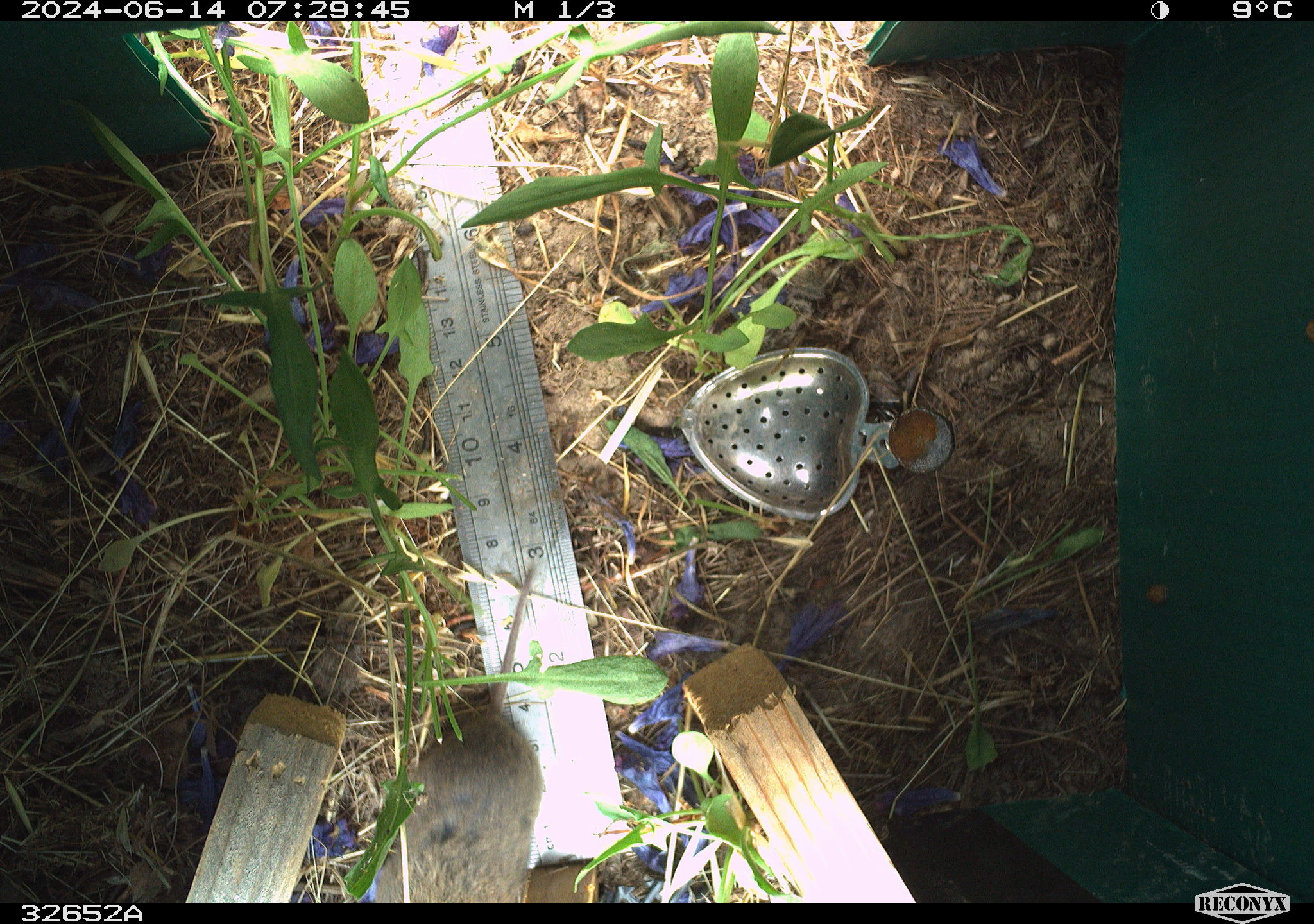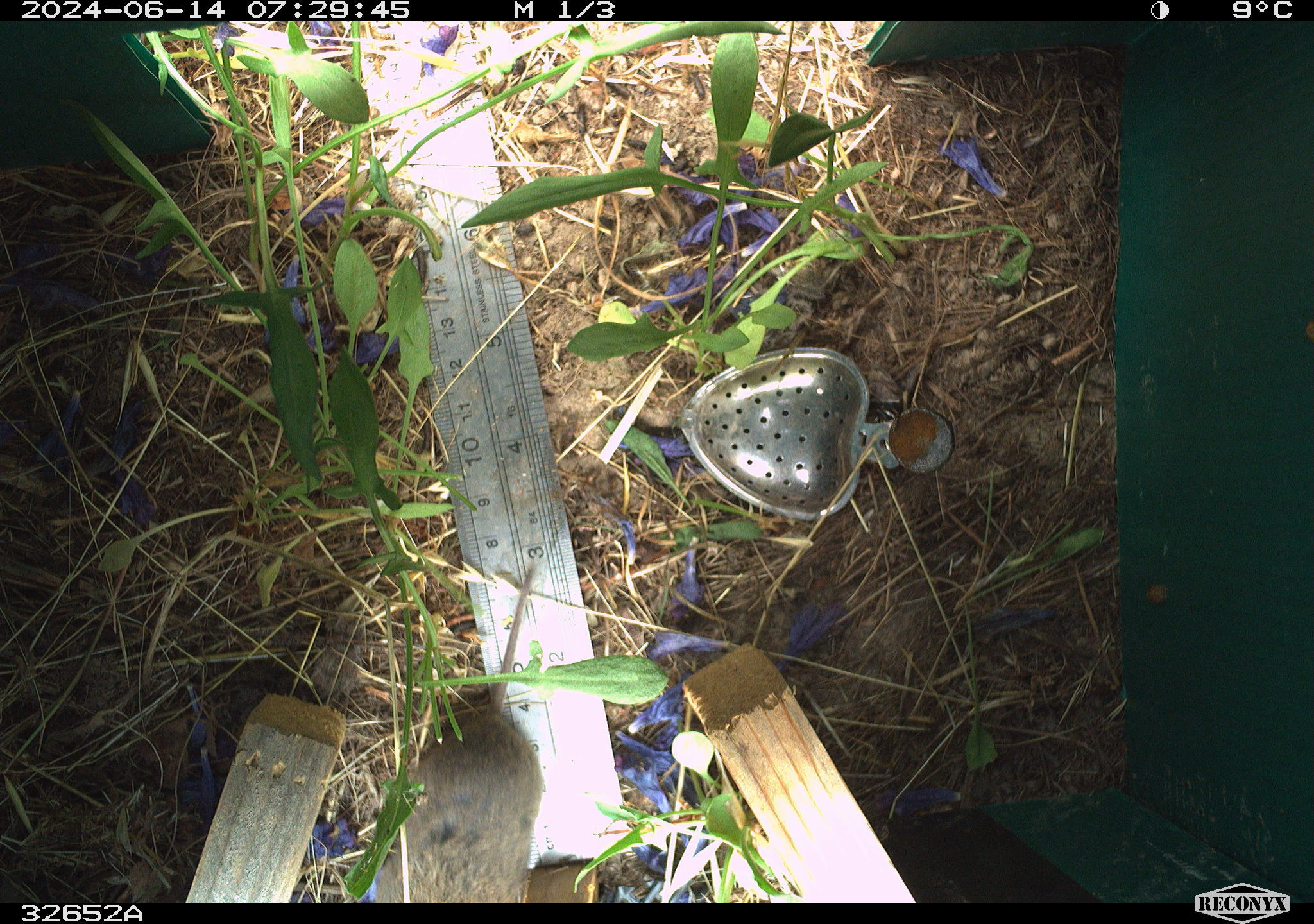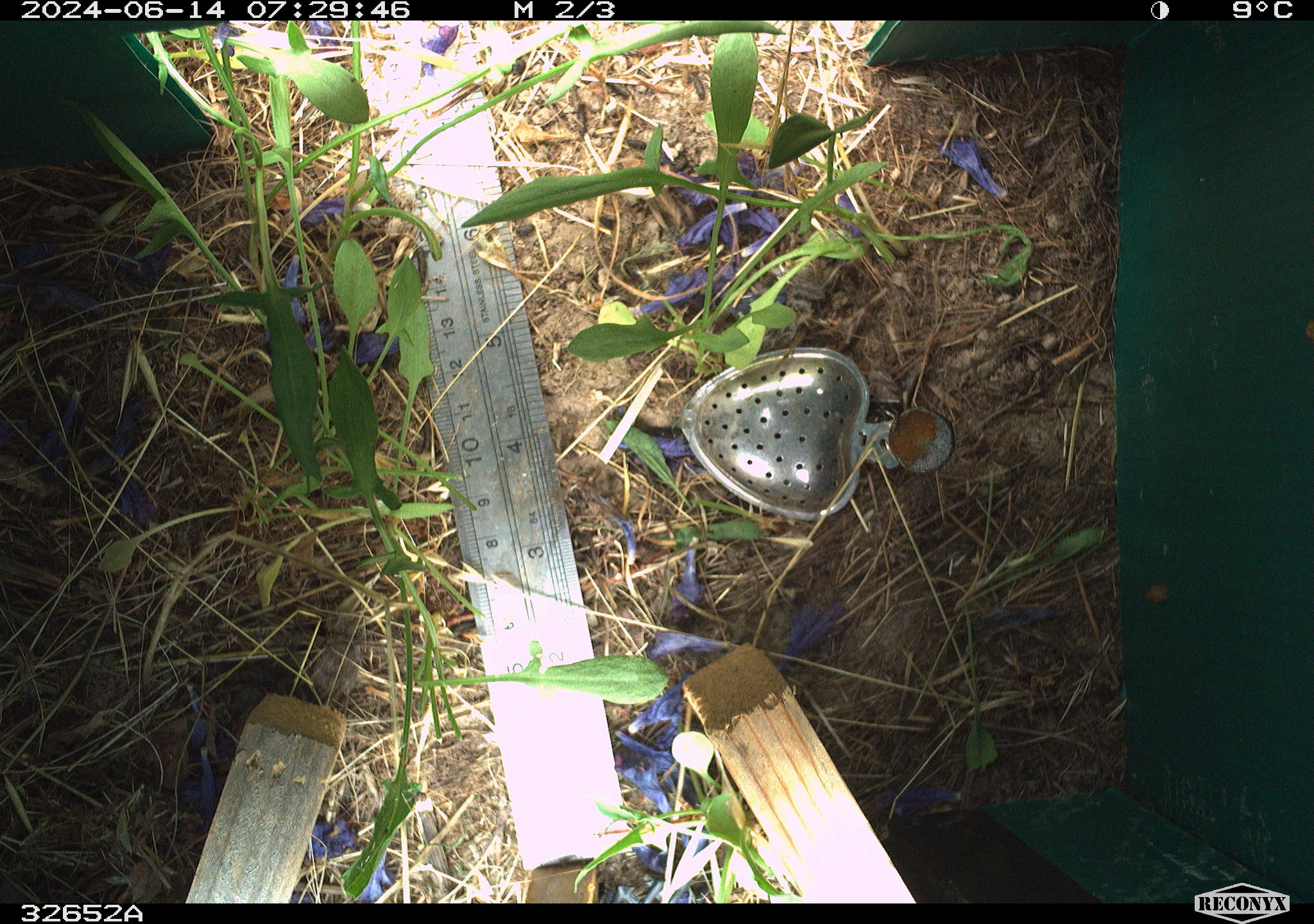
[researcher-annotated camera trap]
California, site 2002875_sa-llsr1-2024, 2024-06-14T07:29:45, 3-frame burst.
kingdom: Animalia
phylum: Chordata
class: Mammalia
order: Rodentia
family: Cricetidae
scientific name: Arvicolinae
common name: voles, lemmings, and muskrats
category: arvicolinae subfamily